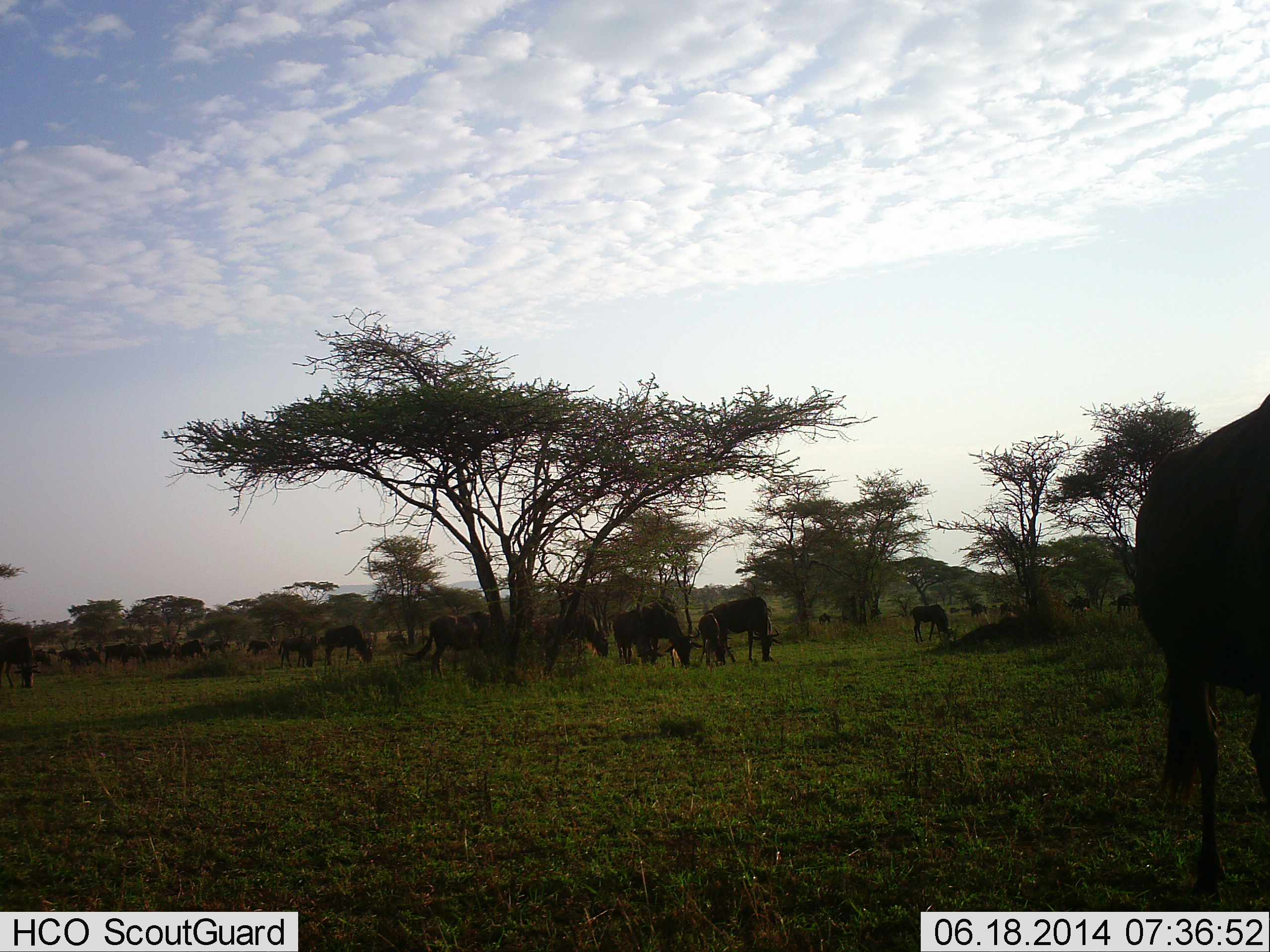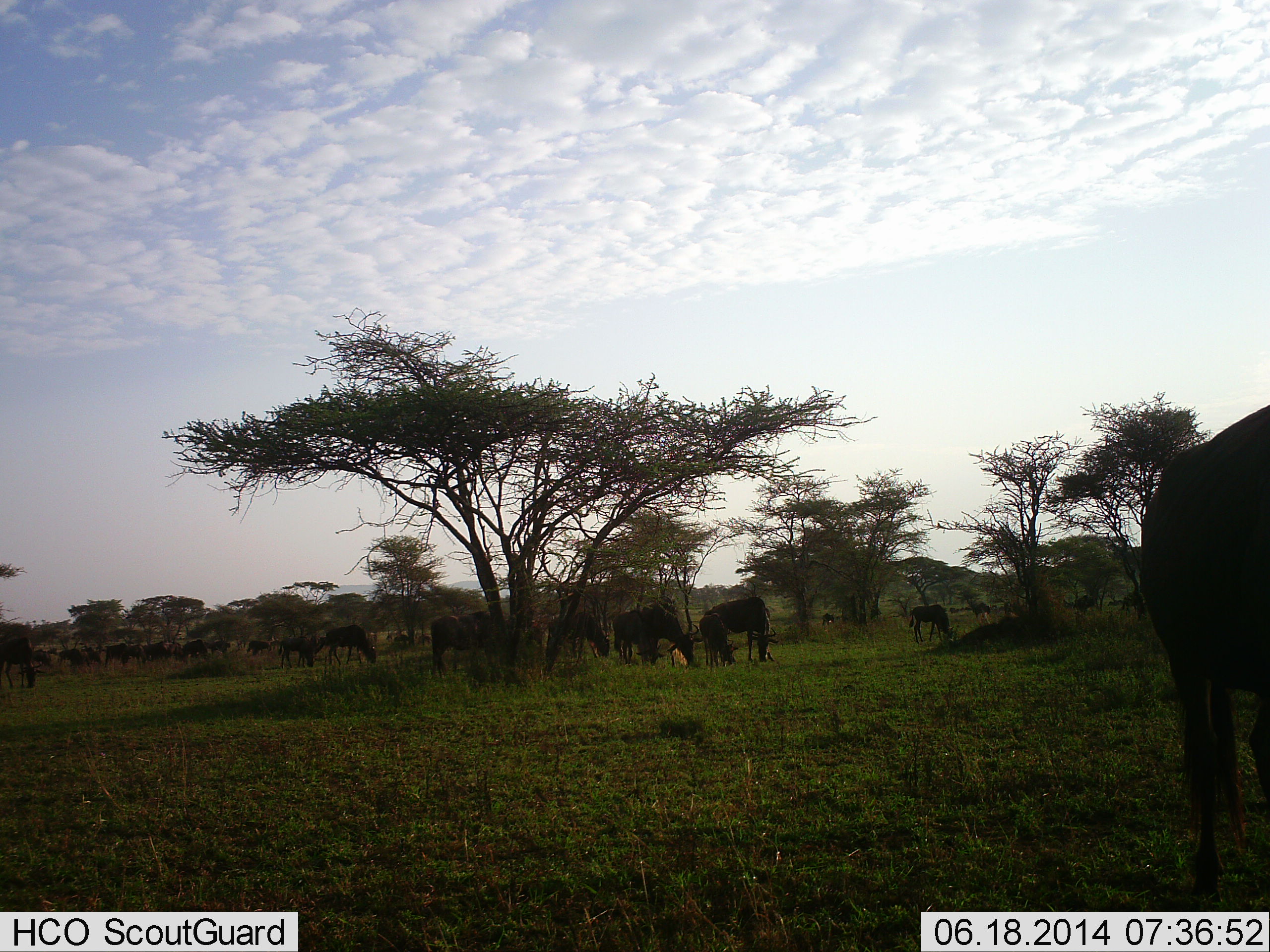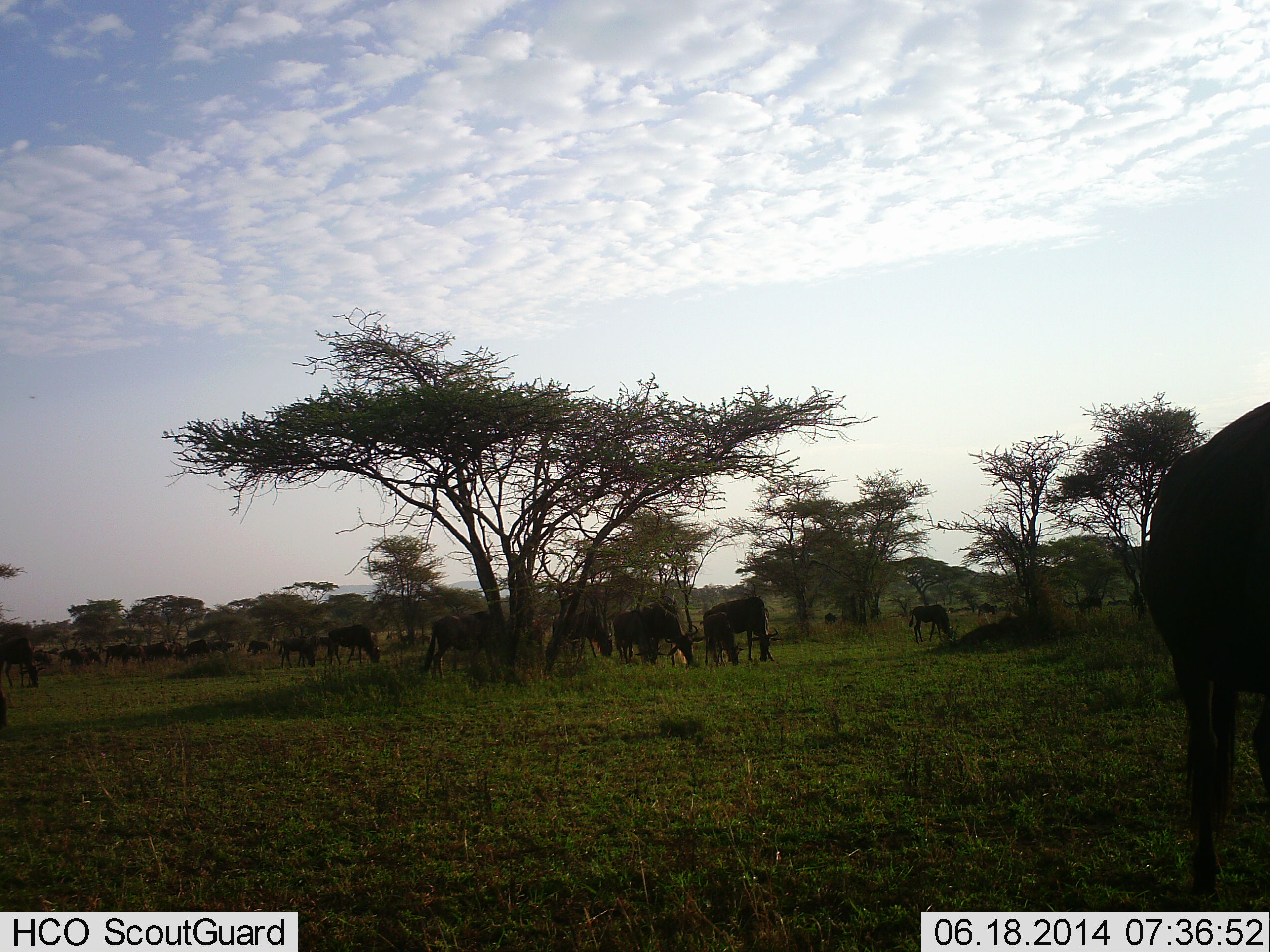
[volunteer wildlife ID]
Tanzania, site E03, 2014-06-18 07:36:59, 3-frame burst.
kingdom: Animalia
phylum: Chordata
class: Mammalia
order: Artiodactyla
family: Bovidae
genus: Connochaetes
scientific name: Connochaetes taurinus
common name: blue wildebeest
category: wildebeest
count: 11-50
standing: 40%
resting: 0%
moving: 10%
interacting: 0%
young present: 0%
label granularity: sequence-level